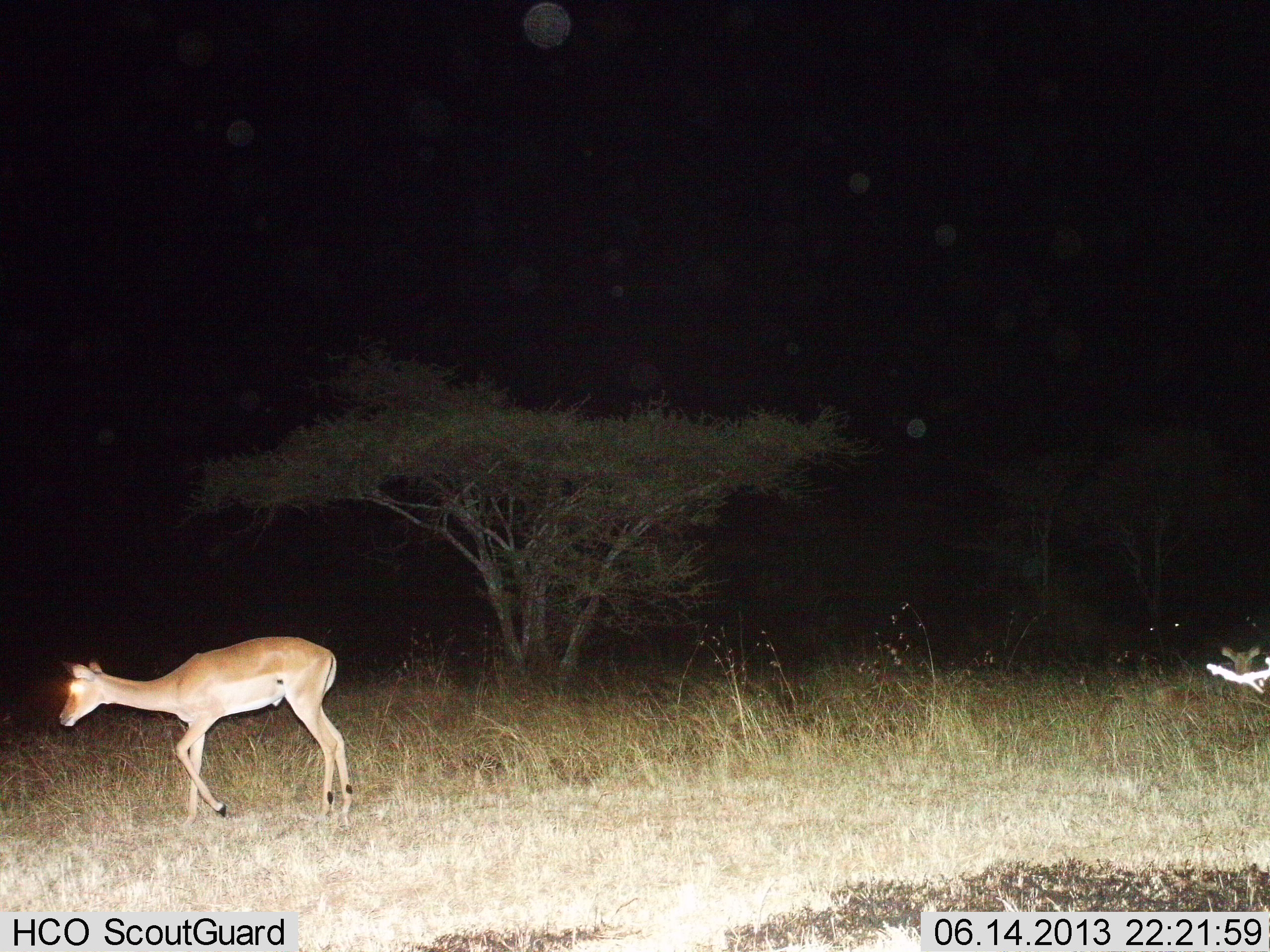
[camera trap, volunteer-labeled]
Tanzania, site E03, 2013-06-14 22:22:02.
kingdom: Animalia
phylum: Chordata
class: Mammalia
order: Artiodactyla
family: Bovidae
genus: Aepyceros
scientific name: Aepyceros melampus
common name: impala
Impala (Aepyceros melampus), count 2. Behavior (volunteer vote fractions): standing 15%, resting 40%, moving 85%, interacting 0%. Young present (vote fraction): 0%. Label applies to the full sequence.